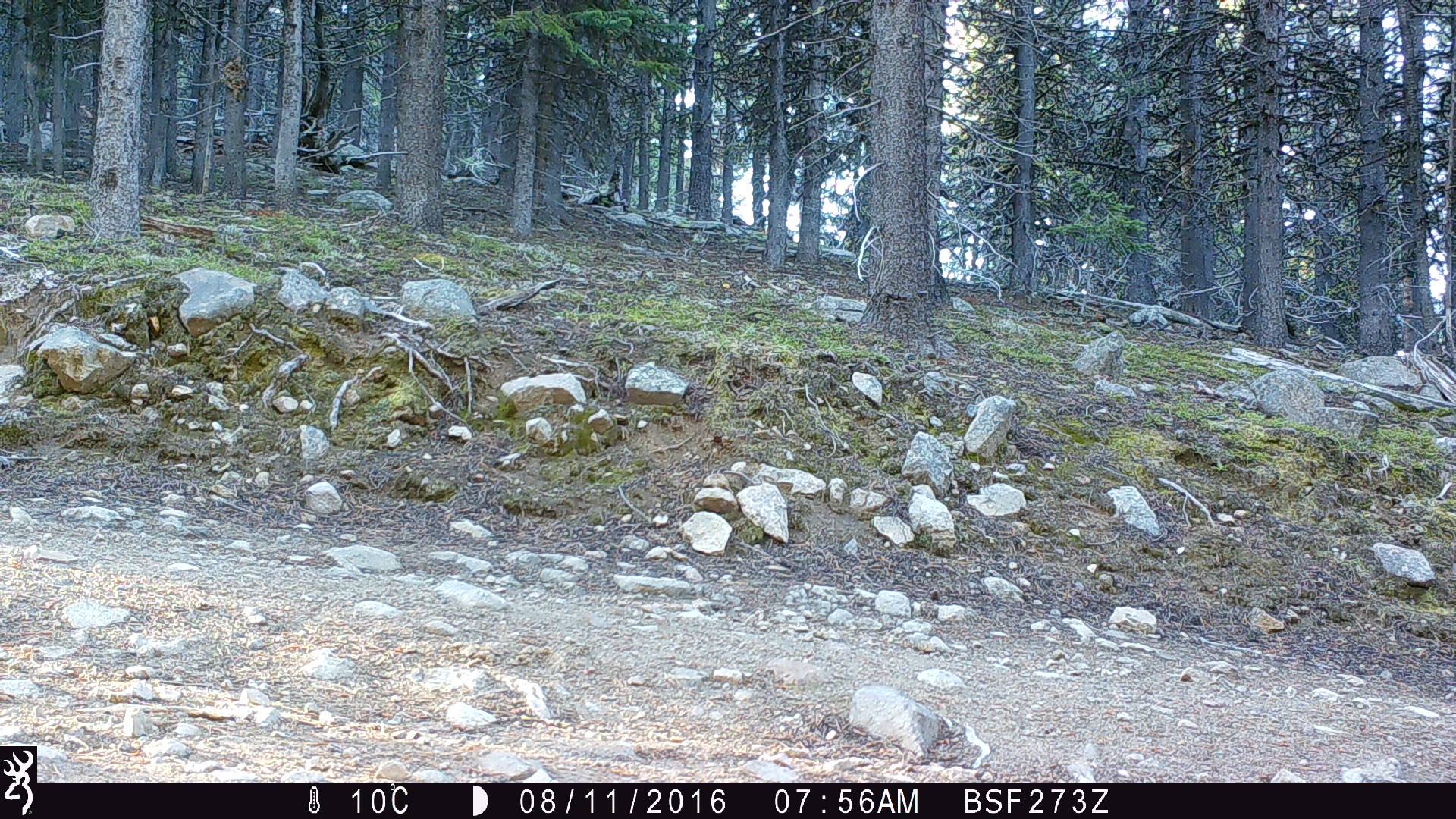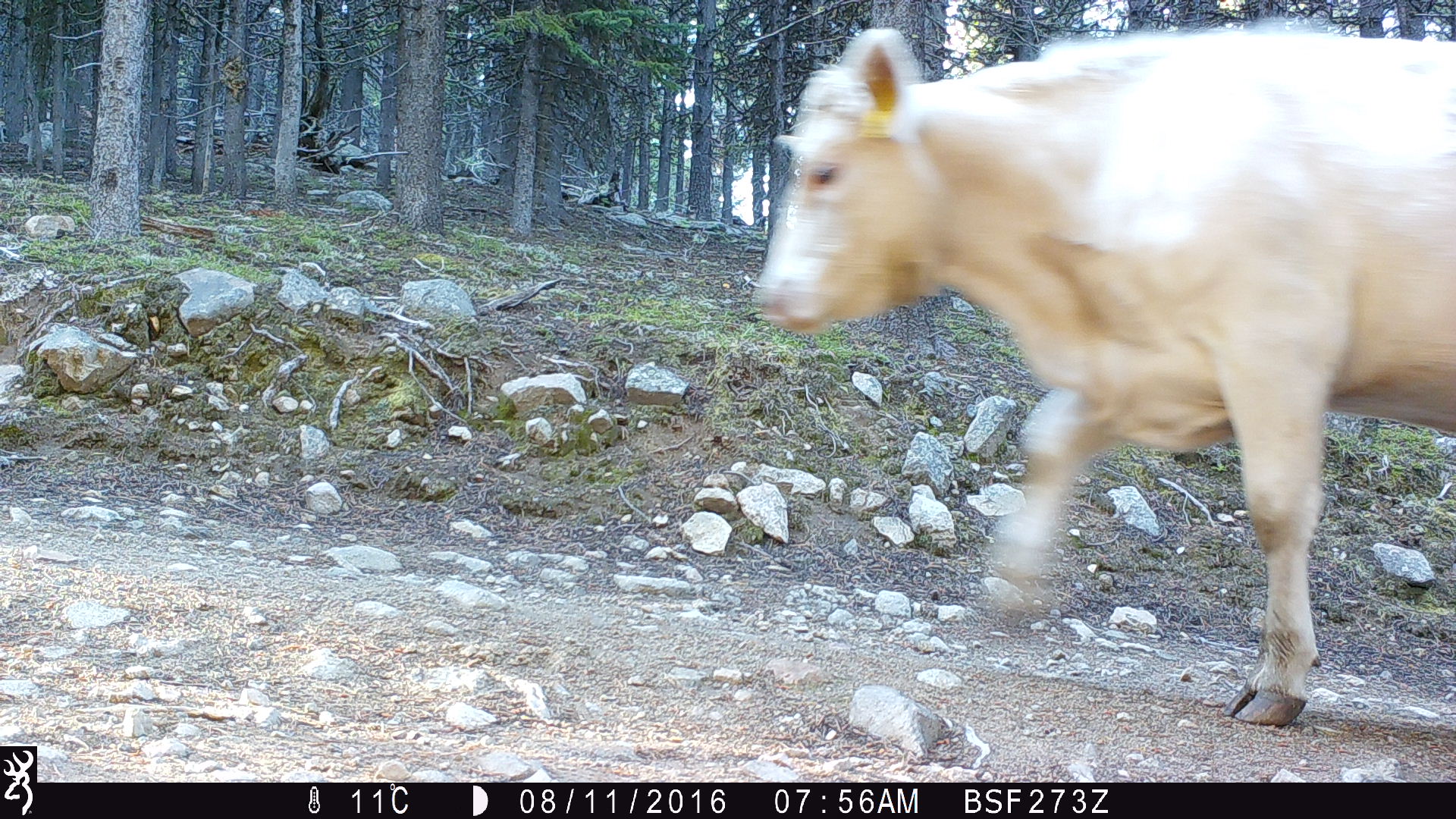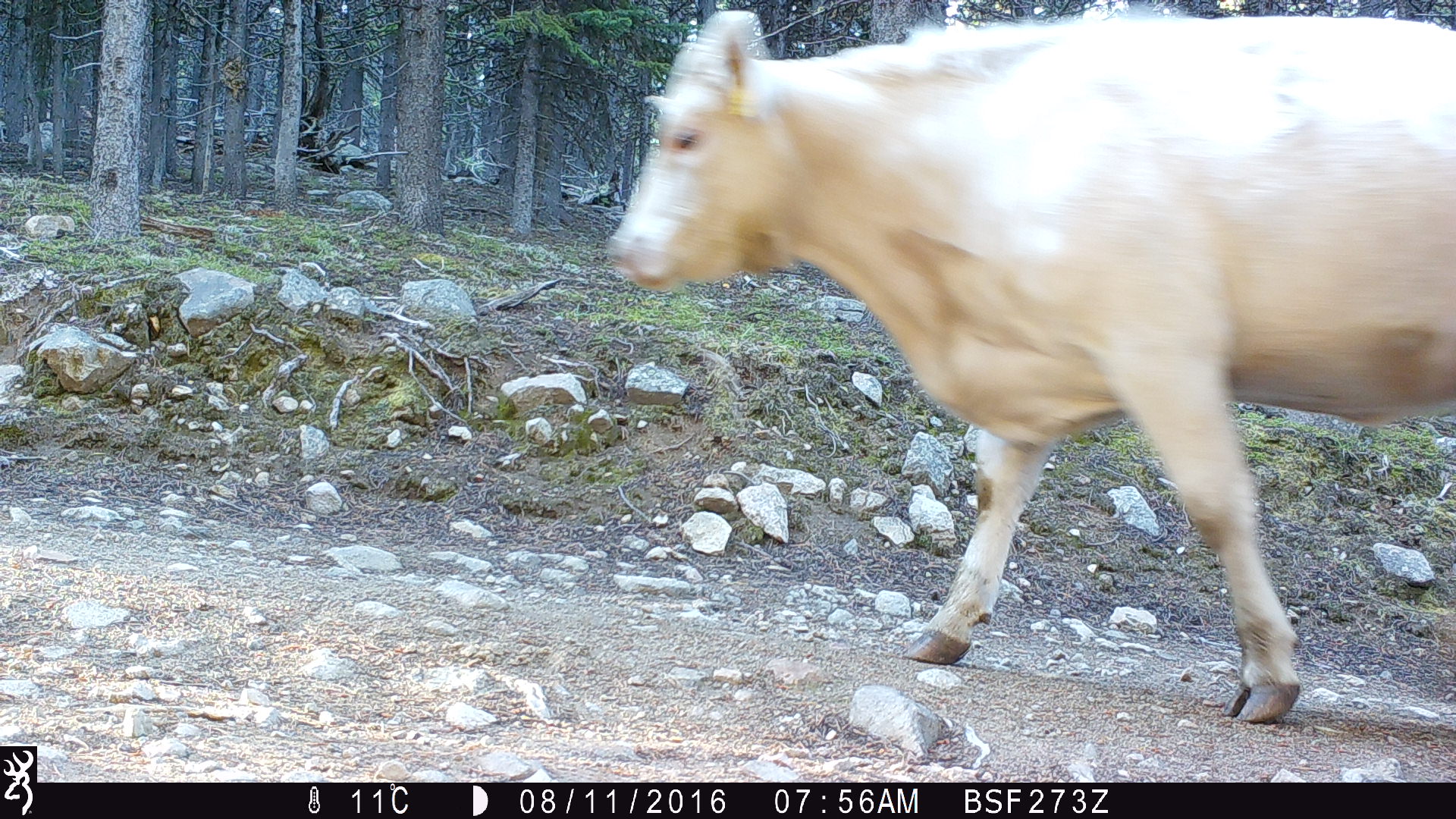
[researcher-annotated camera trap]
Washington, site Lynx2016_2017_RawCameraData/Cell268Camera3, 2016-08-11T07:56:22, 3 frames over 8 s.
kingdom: Animalia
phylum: Chordata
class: Mammalia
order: Artiodactyla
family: Bovidae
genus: Bos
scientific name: Bos taurus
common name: domestic cattle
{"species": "domestic cattle (Bos taurus)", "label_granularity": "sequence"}